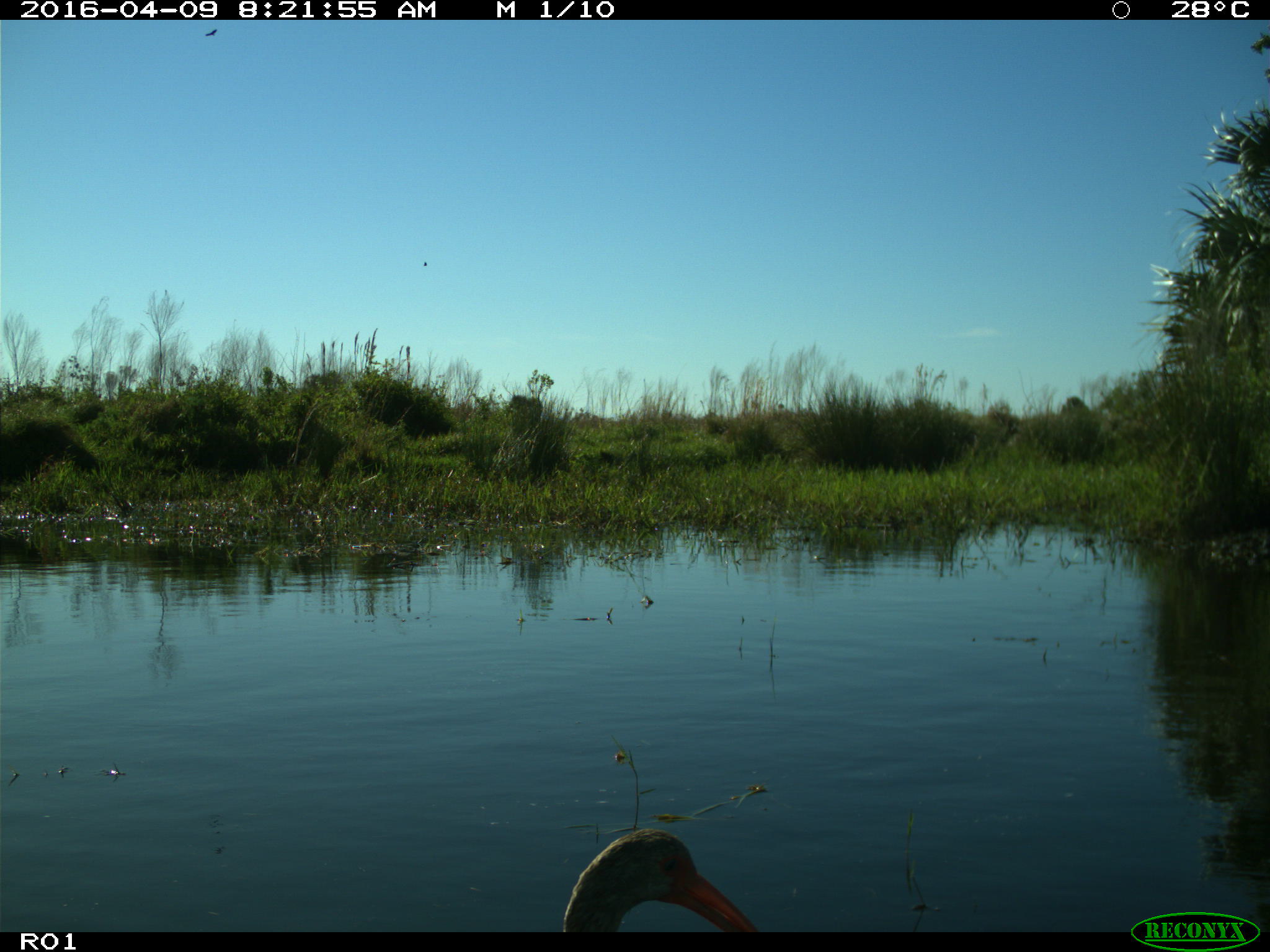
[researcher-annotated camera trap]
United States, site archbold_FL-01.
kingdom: Animalia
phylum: Chordata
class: Aves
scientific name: Aves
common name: birds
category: unidentified bird